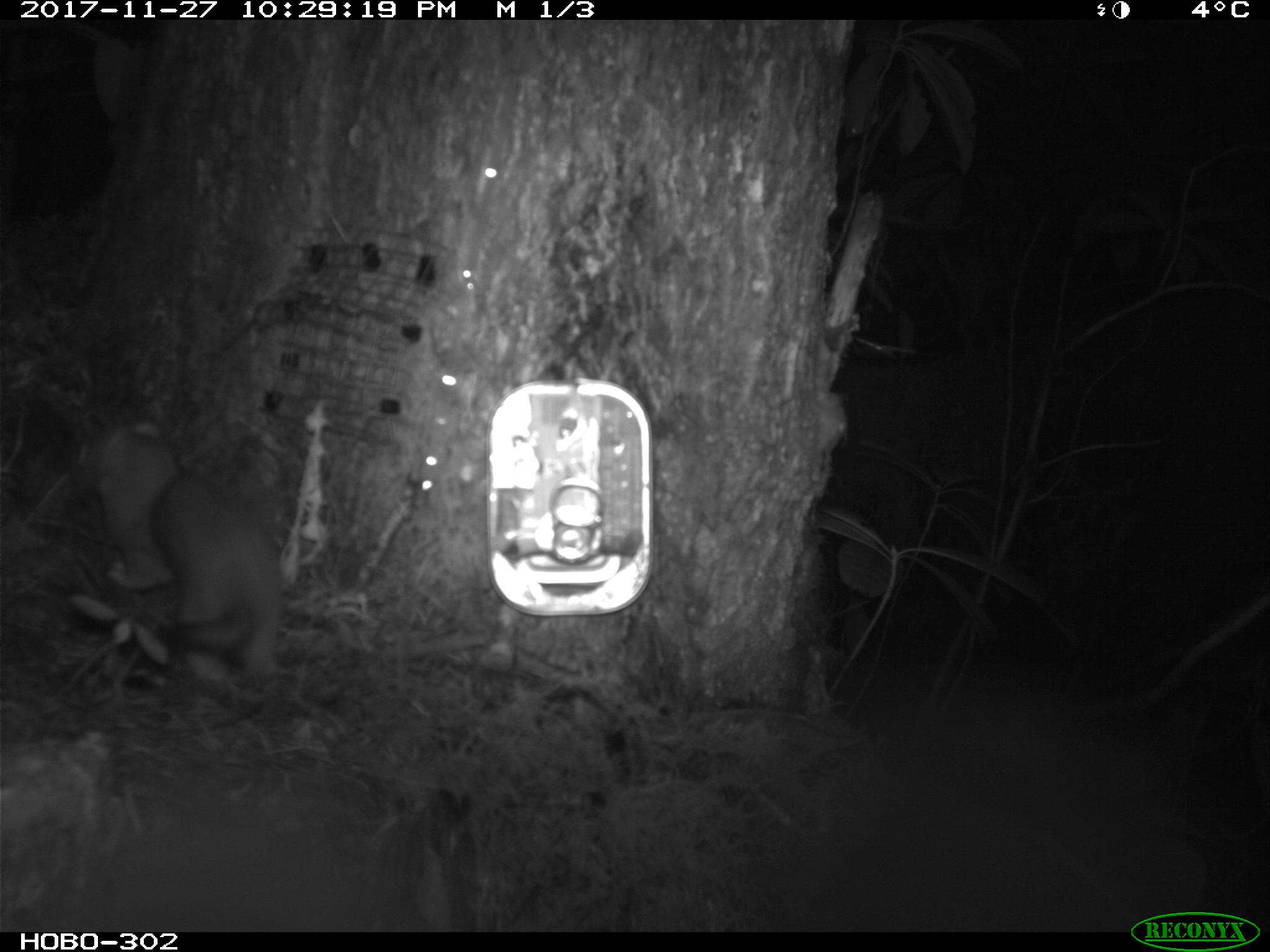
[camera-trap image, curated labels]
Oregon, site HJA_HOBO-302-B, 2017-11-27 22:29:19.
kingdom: Animalia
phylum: Chordata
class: Mammalia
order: Carnivora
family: Mustelidae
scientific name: Mustelidae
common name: weasel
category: weasel family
Weasel family (weasel) (Mustelidae).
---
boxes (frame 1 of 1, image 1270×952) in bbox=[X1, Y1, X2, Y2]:
weasel family: bbox=[69, 405, 296, 691]